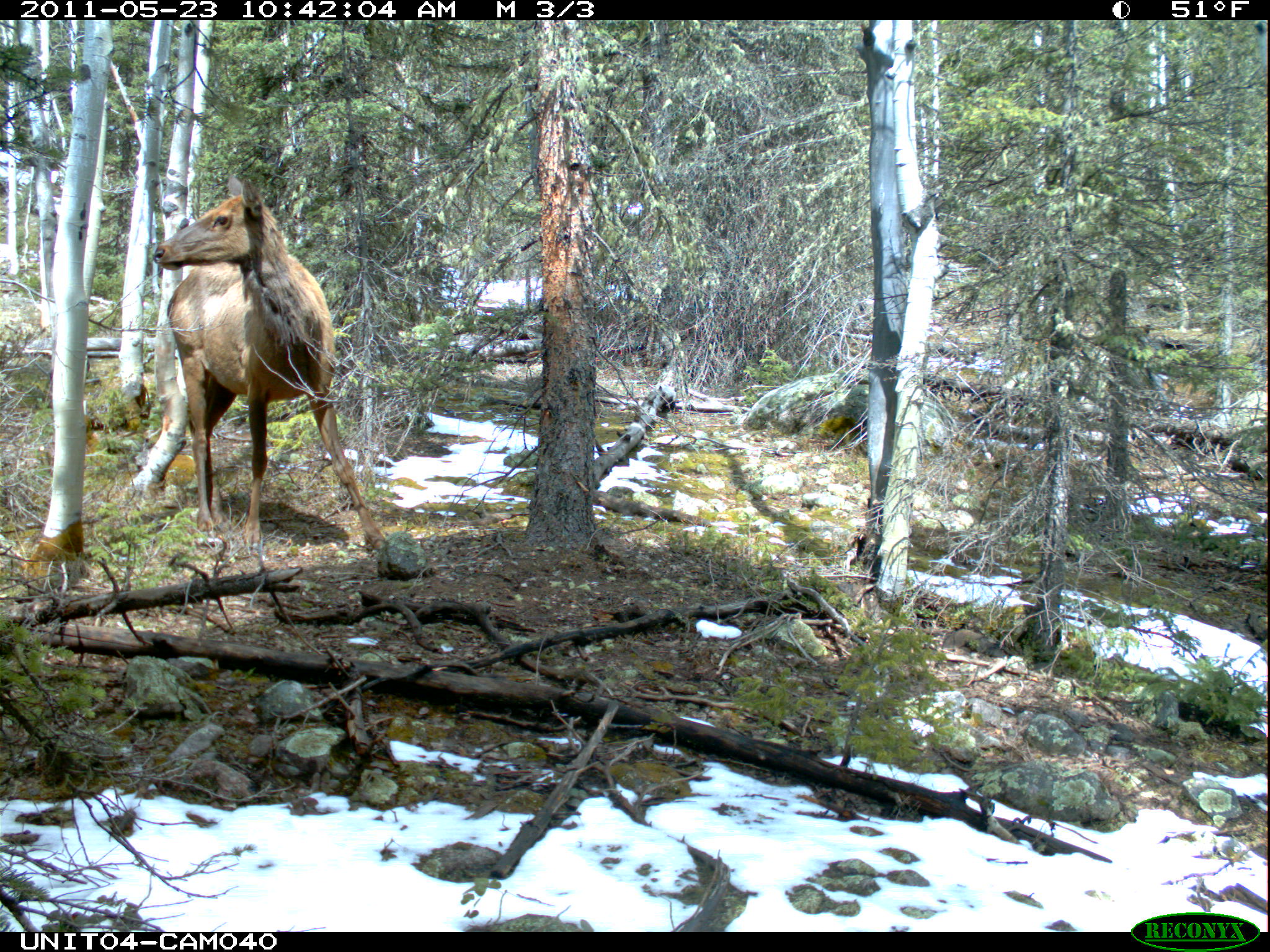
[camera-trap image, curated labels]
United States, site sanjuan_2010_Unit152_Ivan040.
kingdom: Animalia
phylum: Chordata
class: Mammalia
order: Artiodactyla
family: Cervidae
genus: Cervus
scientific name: Cervus elaphus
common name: red deer